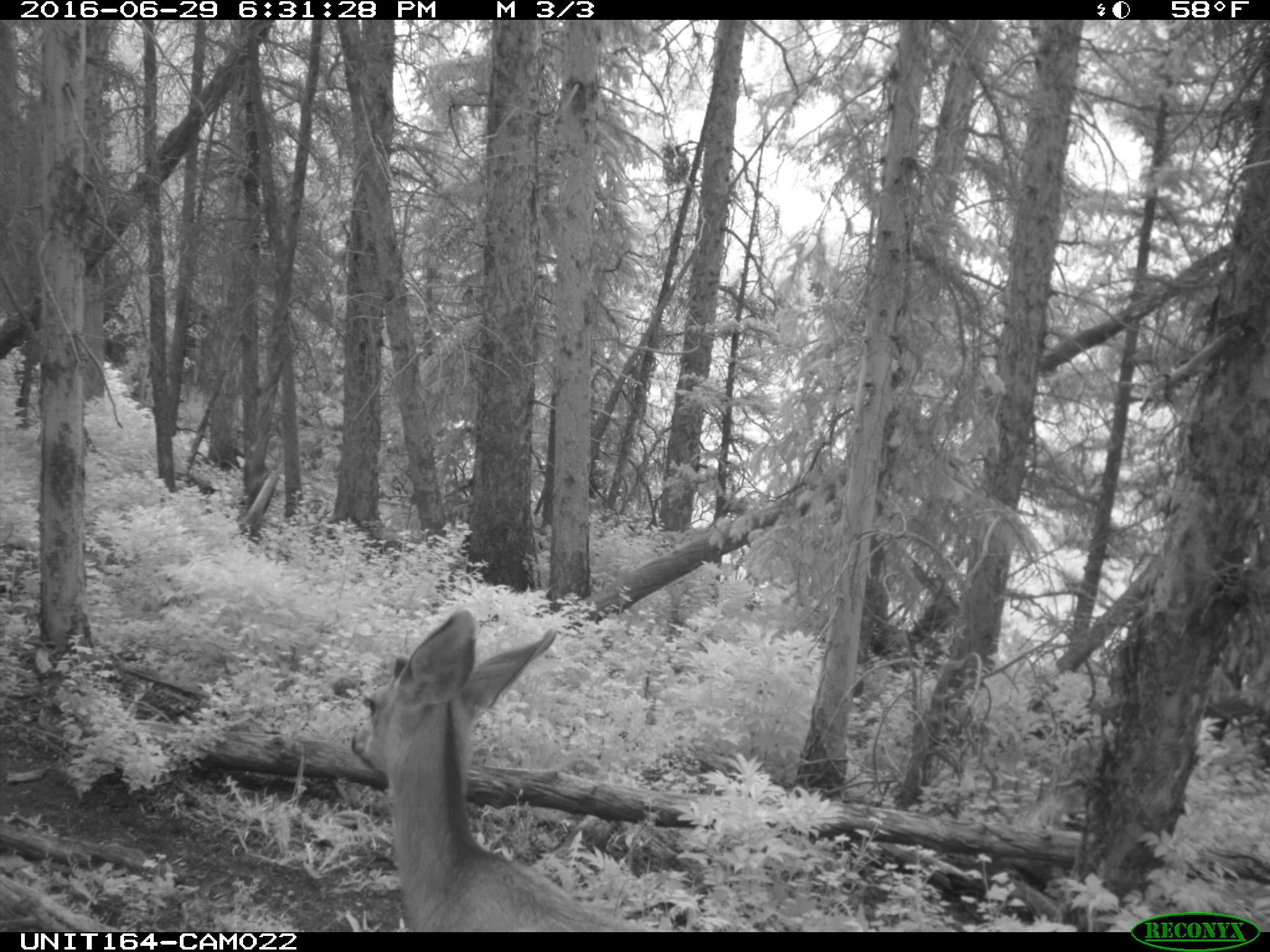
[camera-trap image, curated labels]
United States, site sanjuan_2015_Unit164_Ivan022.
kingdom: Animalia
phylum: Chordata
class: Mammalia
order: Artiodactyla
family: Cervidae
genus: Odocoileus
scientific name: Odocoileus hemionus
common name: mule deer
Odocoileus hemionus (mule deer).